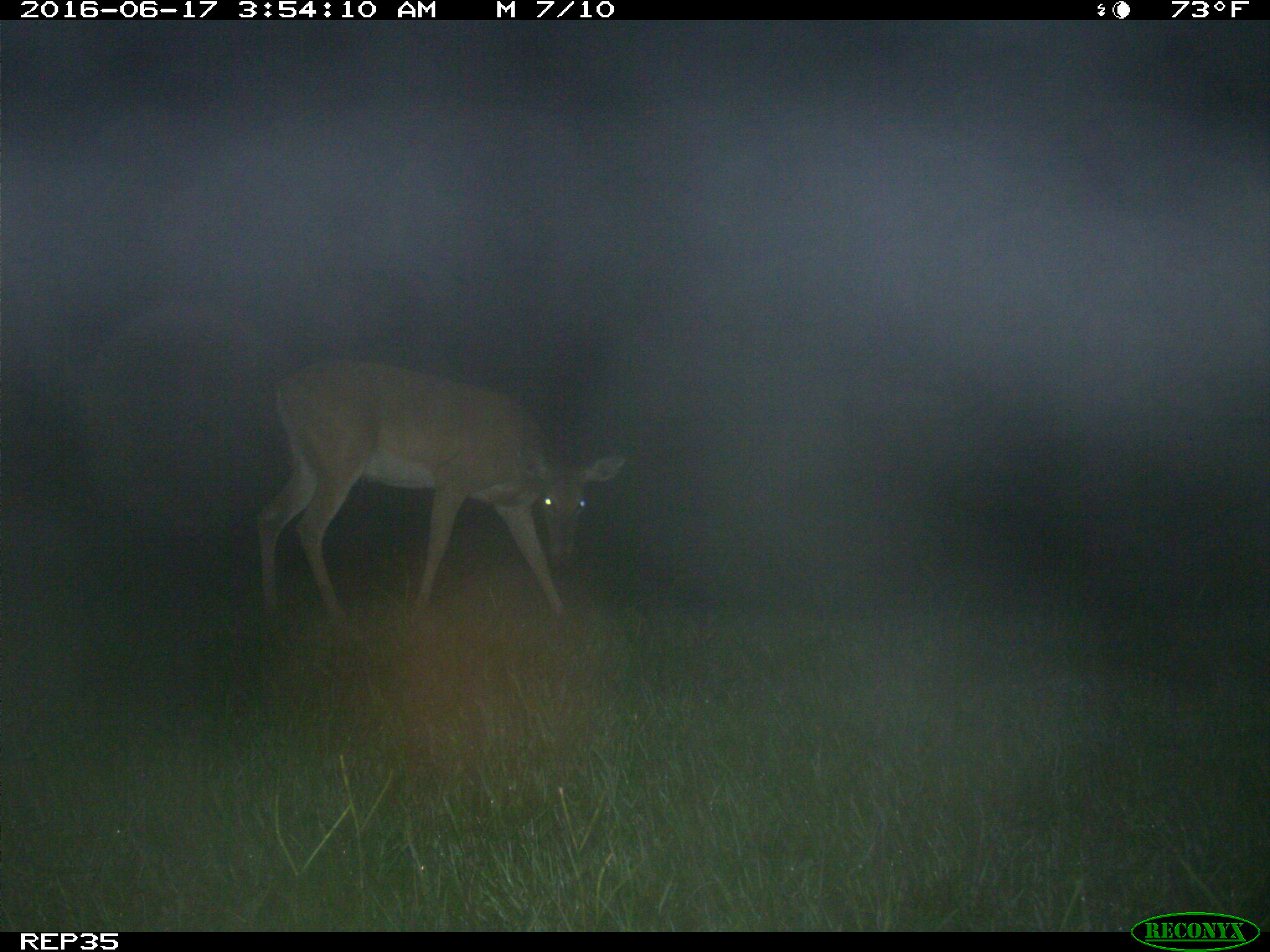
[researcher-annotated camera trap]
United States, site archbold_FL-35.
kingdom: Animalia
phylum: Chordata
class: Mammalia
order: Artiodactyla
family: Cervidae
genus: Odocoileus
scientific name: Odocoileus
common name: deer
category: unidentified deer